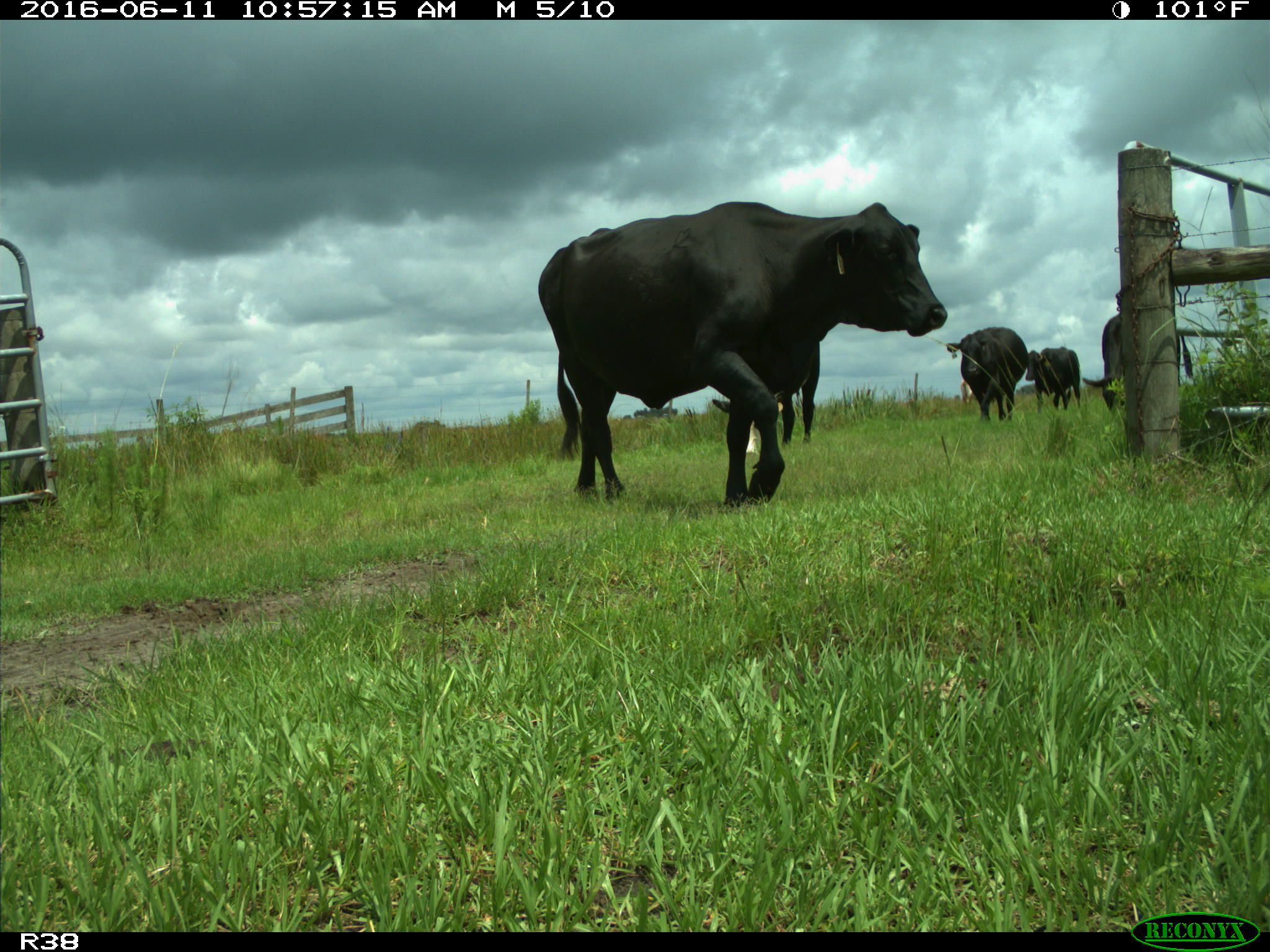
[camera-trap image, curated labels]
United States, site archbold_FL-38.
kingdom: Animalia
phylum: Chordata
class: Mammalia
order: Artiodactyla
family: Bovidae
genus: Bos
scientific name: Bos taurus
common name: domestic cow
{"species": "Bos taurus (domestic cow)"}